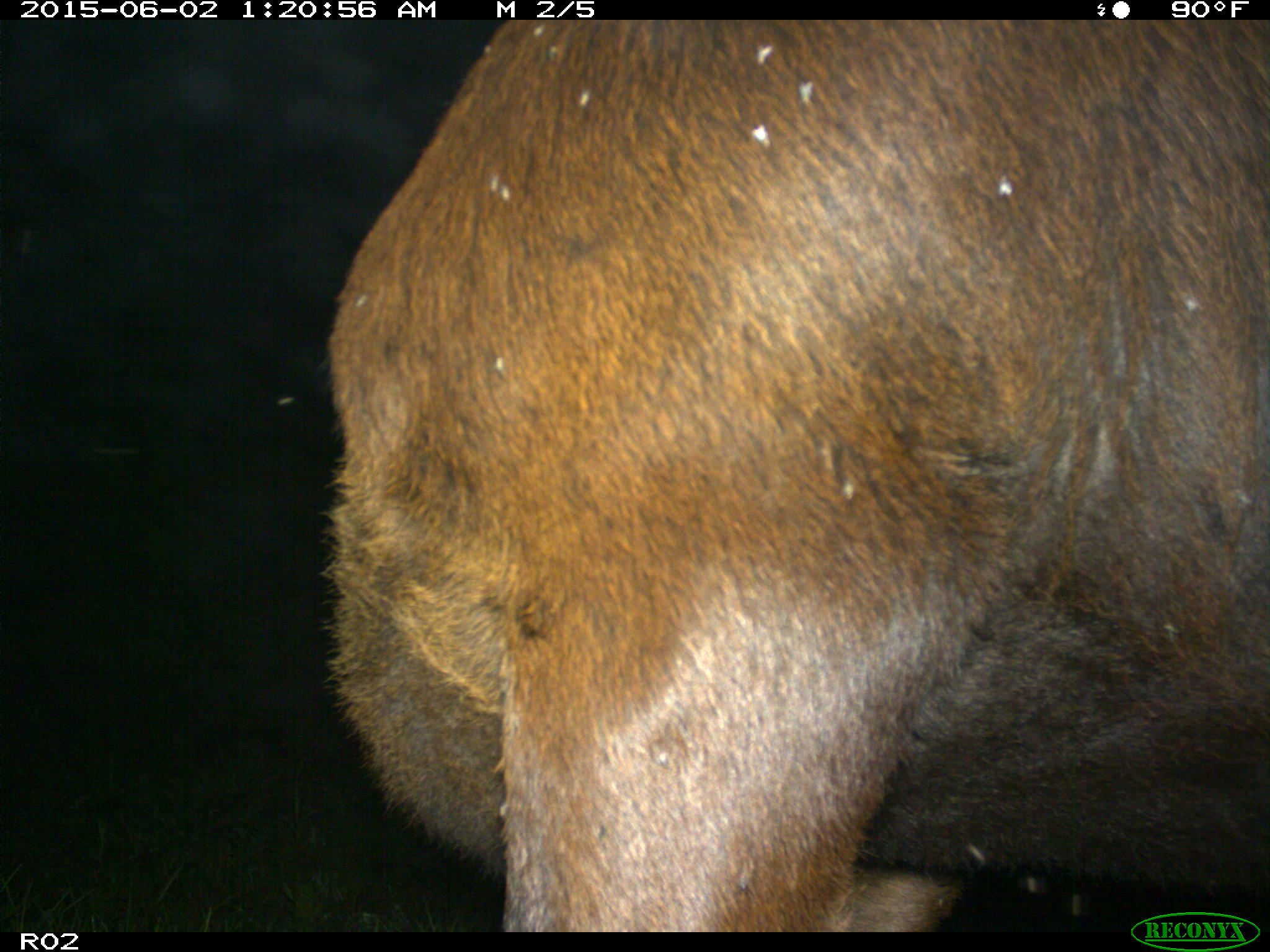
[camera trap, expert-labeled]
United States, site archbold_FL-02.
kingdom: Animalia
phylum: Chordata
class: Mammalia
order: Artiodactyla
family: Bovidae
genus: Bos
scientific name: Bos taurus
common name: domestic cow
Bos taurus (domestic cow).